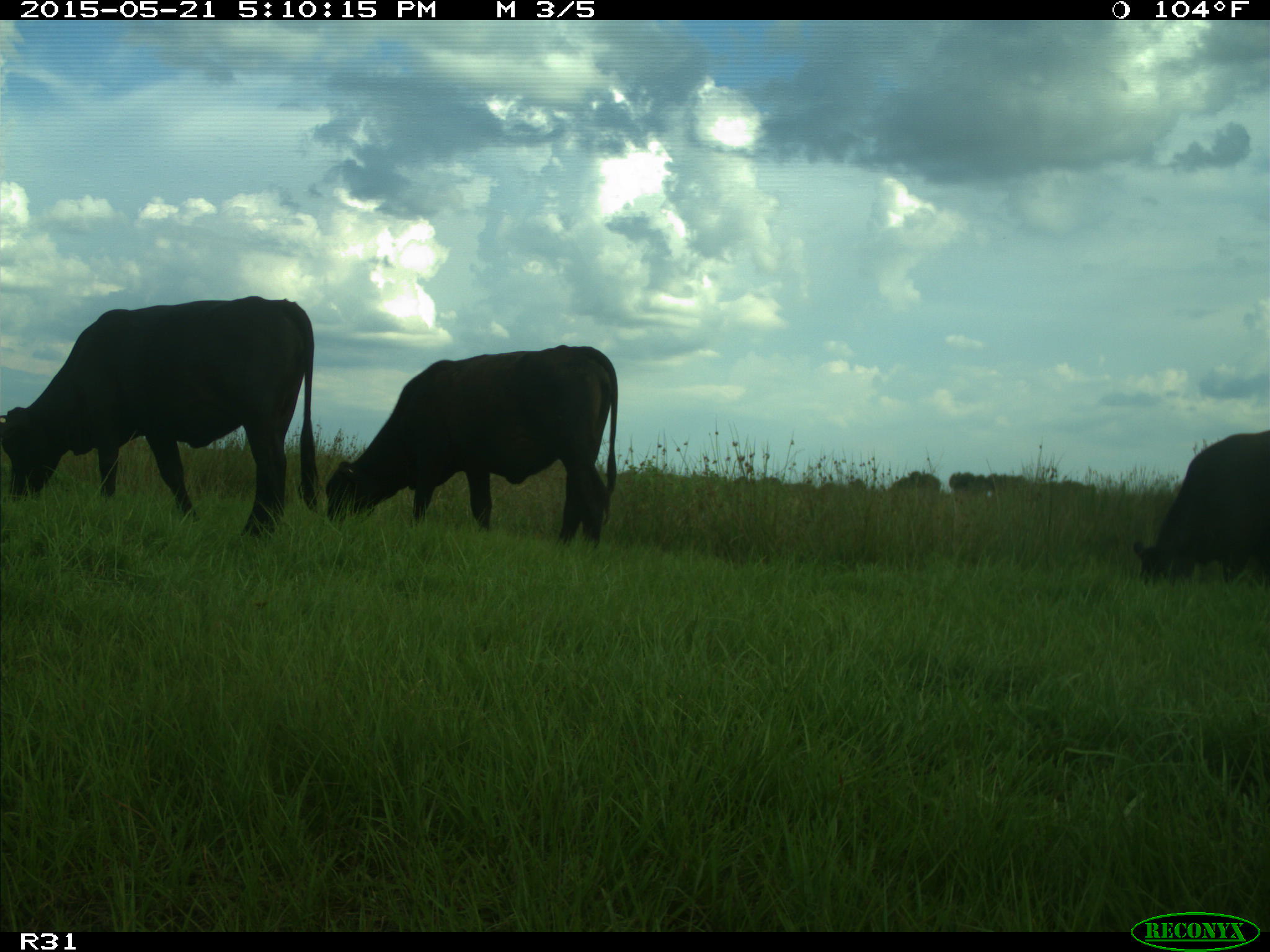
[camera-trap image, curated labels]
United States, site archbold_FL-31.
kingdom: Animalia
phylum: Chordata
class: Mammalia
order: Artiodactyla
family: Bovidae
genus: Bos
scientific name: Bos taurus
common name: domestic cow